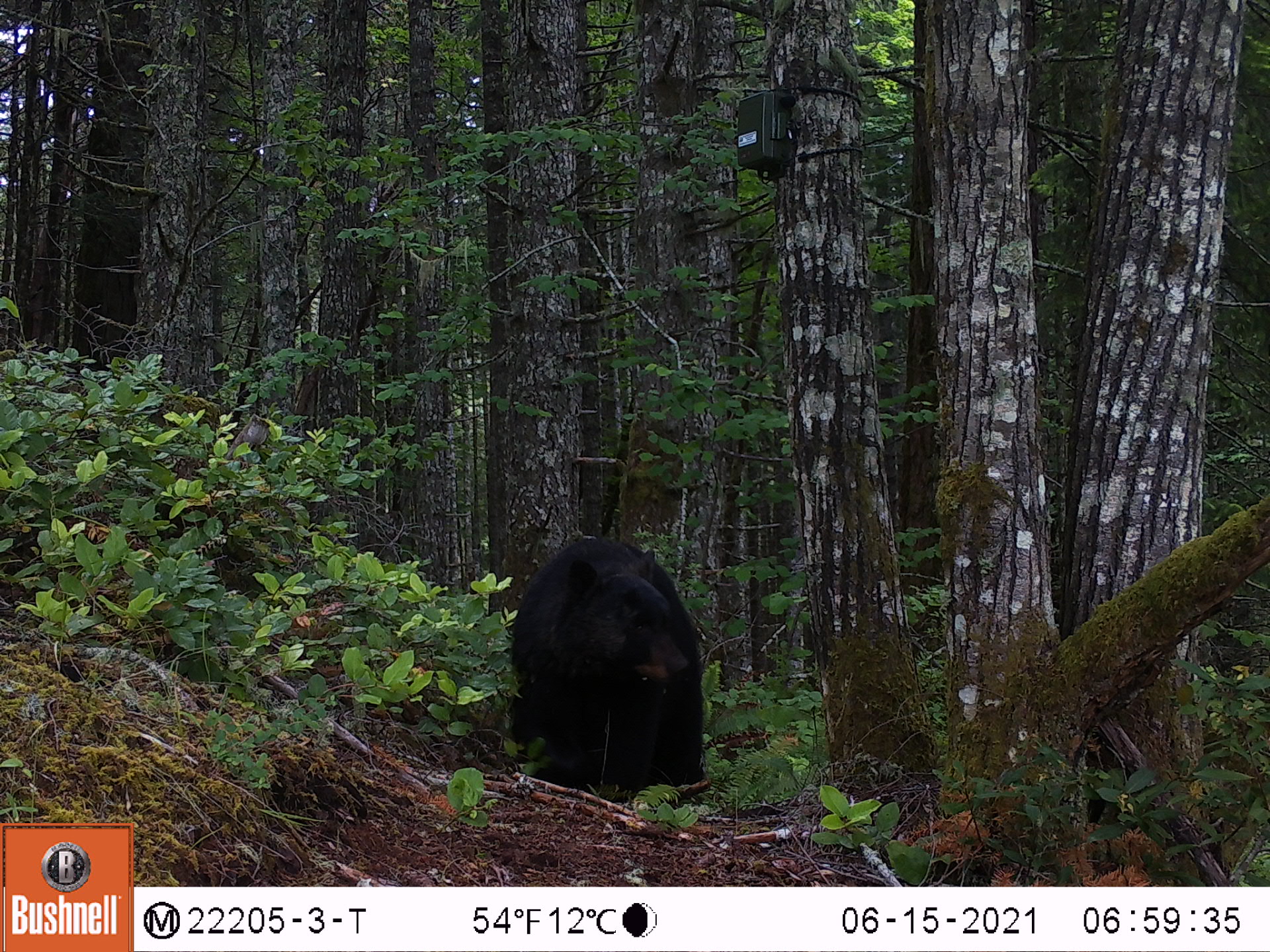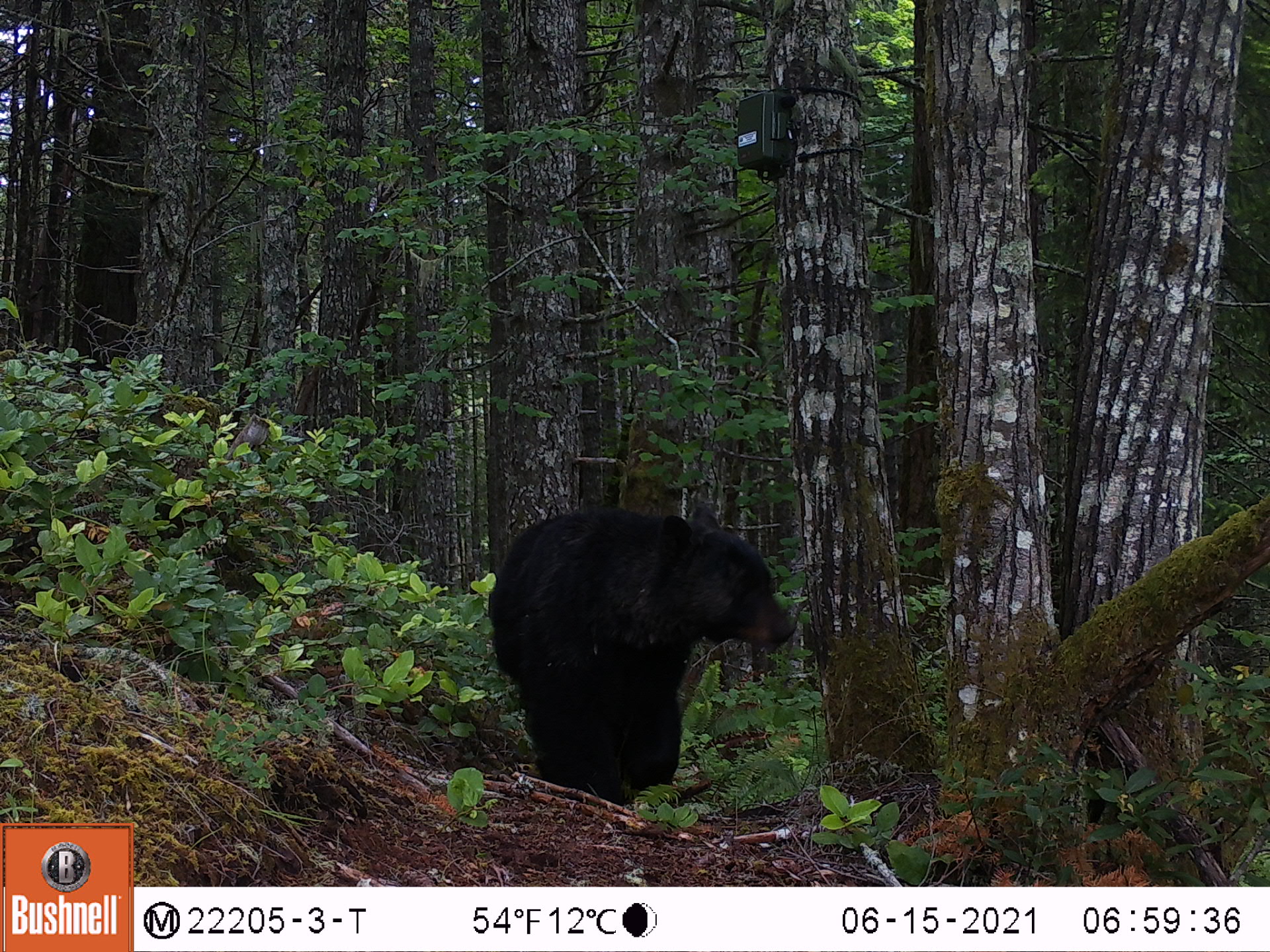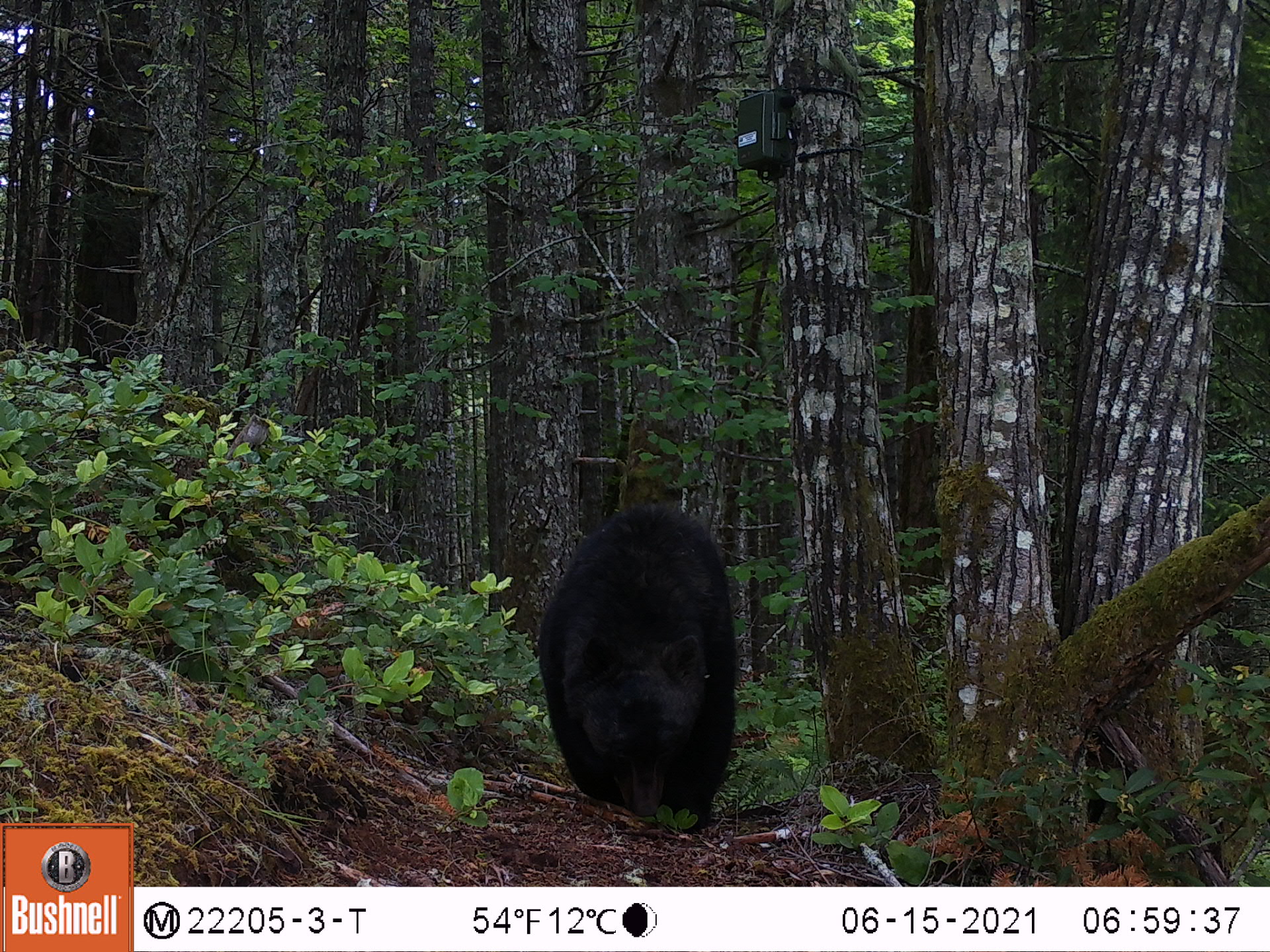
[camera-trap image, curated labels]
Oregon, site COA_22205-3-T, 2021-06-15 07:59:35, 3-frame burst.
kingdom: Animalia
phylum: Chordata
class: Mammalia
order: Carnivora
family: Ursidae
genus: Ursus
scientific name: Ursus americanus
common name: american black bear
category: black bear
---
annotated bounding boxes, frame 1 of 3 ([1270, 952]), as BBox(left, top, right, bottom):
black bear: BBox(469, 499, 753, 822)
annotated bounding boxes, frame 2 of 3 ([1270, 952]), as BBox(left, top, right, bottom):
black bear: BBox(449, 446, 815, 859)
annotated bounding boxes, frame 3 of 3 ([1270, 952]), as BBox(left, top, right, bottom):
black bear: BBox(513, 492, 780, 854)